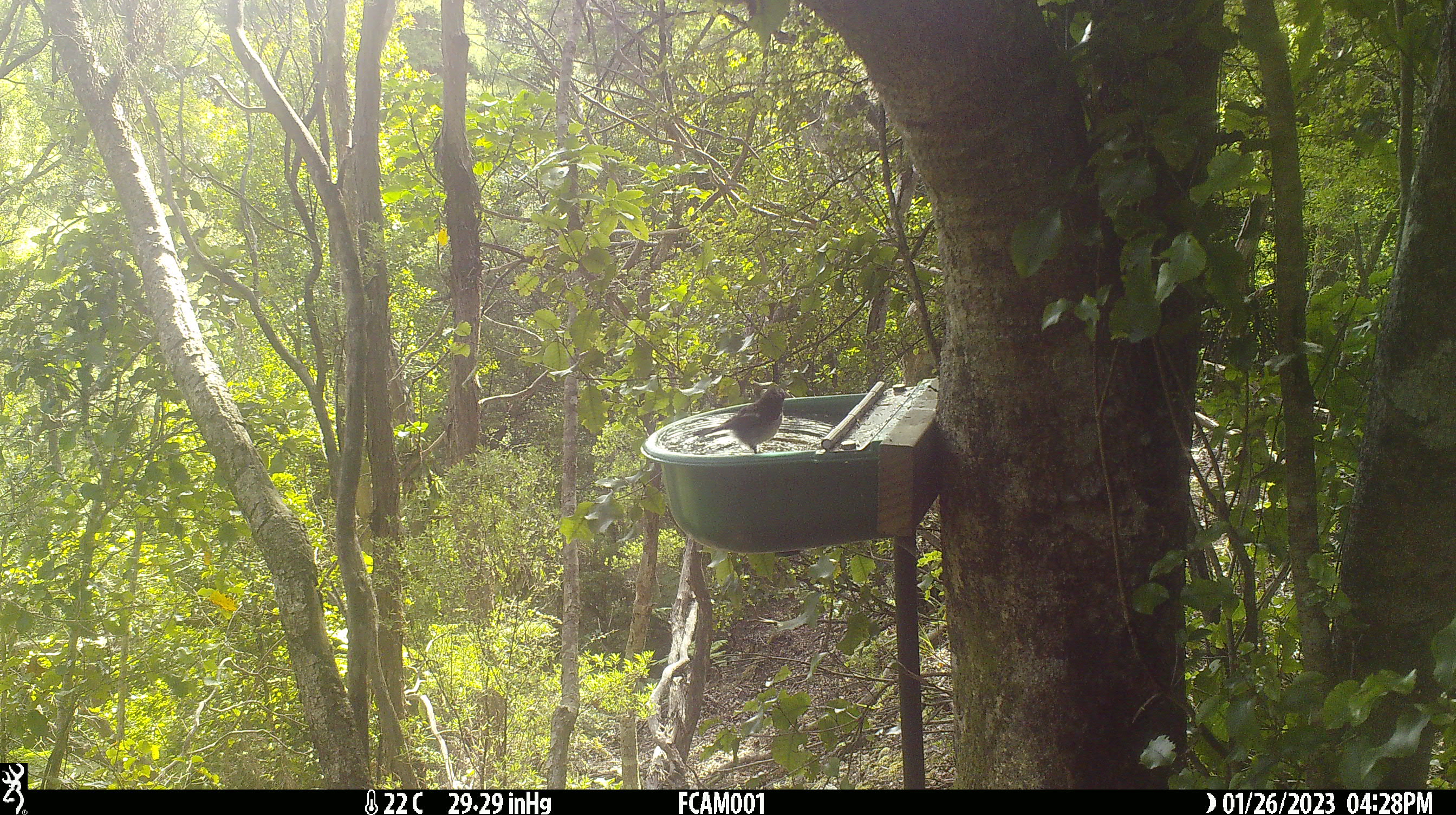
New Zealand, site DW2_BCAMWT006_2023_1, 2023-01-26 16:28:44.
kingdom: Animalia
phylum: Chordata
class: Aves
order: Passeriformes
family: Petroicidae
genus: Petroica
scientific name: Petroica macrocephala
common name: tomtit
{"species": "tomtit (Petroica macrocephala)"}